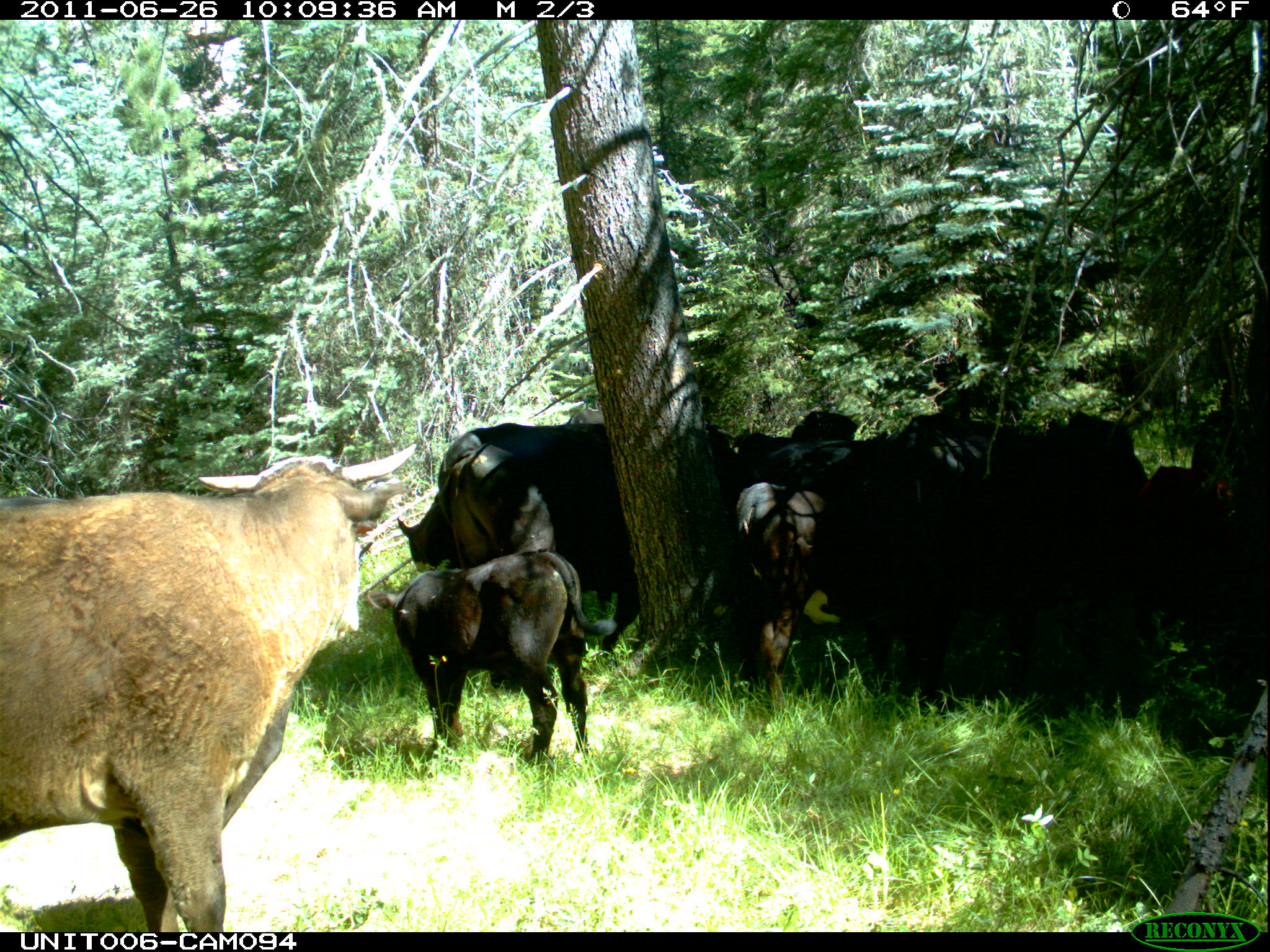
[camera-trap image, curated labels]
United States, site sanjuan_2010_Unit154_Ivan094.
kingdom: Animalia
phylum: Chordata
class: Mammalia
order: Artiodactyla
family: Bovidae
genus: Bos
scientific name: Bos taurus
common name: domestic cow